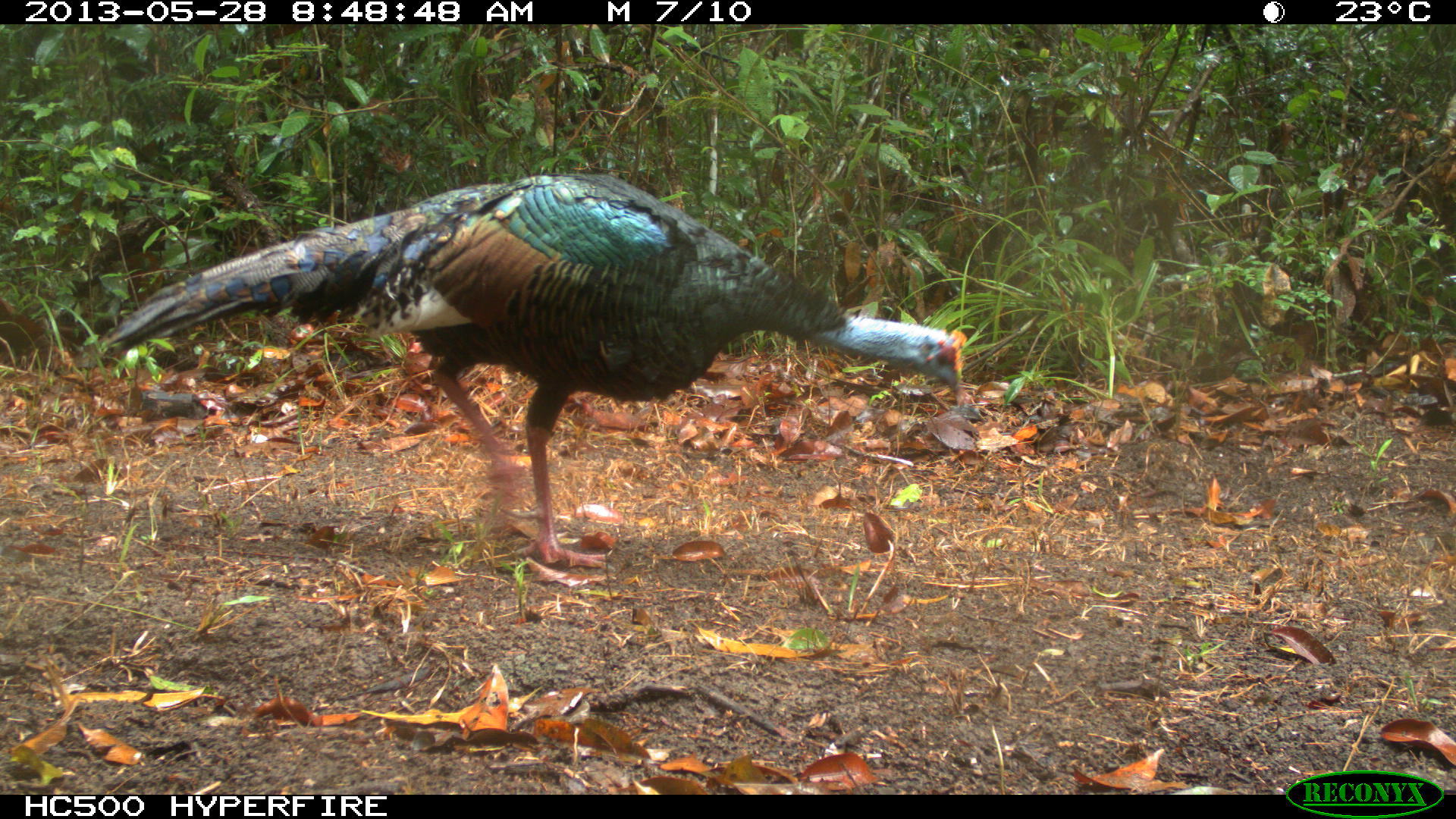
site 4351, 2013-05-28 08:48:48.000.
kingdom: Animalia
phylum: Chordata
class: Aves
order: Galliformes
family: Phasianidae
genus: Meleagris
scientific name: Meleagris ocellata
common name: ocellated turkey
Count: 1.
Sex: male.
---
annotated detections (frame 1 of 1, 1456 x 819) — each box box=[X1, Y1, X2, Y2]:
meleagris ocellata: box=[94, 171, 968, 573]